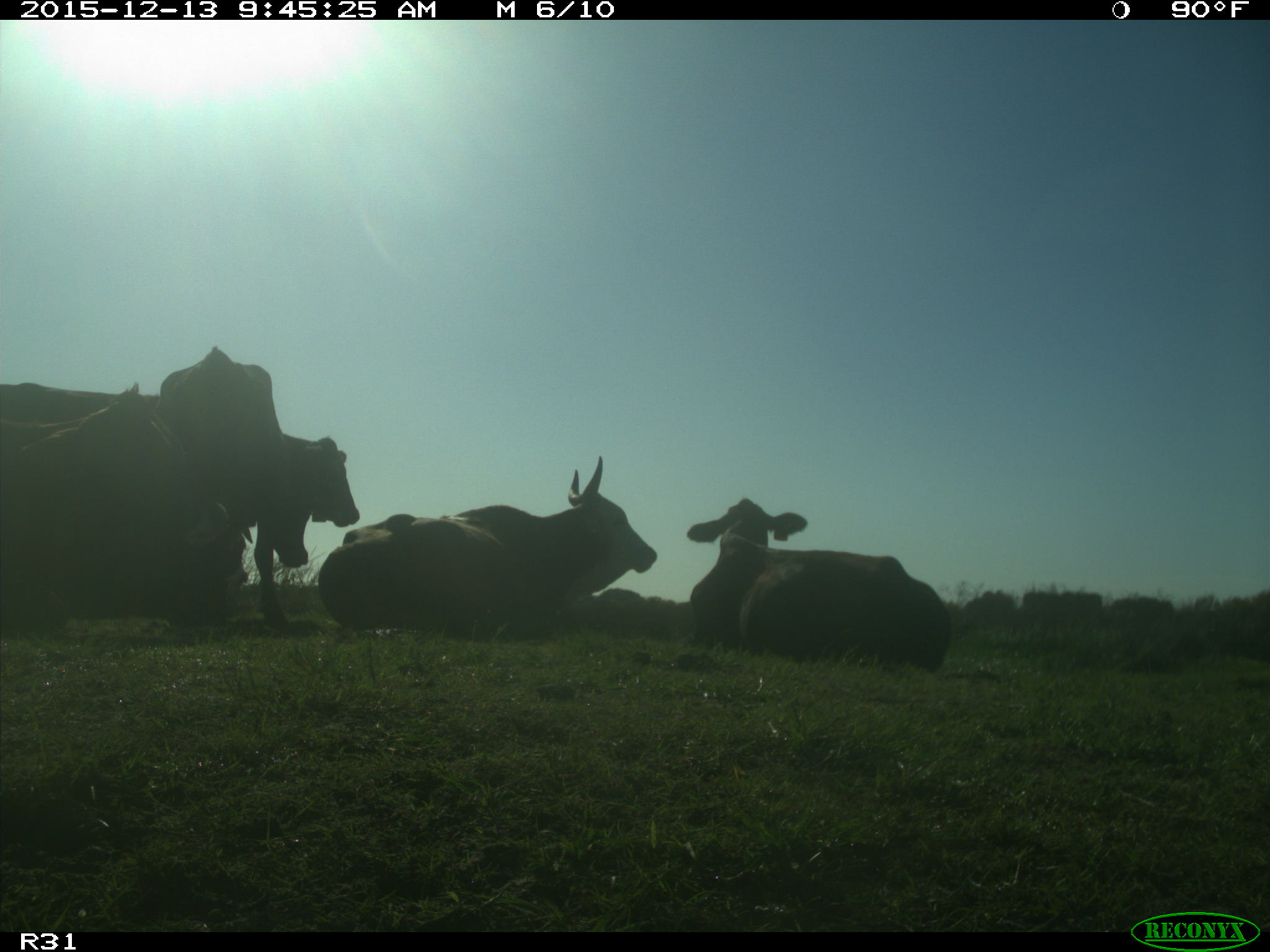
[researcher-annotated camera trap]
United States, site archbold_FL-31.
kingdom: Animalia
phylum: Chordata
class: Mammalia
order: Artiodactyla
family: Bovidae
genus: Bos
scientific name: Bos taurus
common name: domestic cow